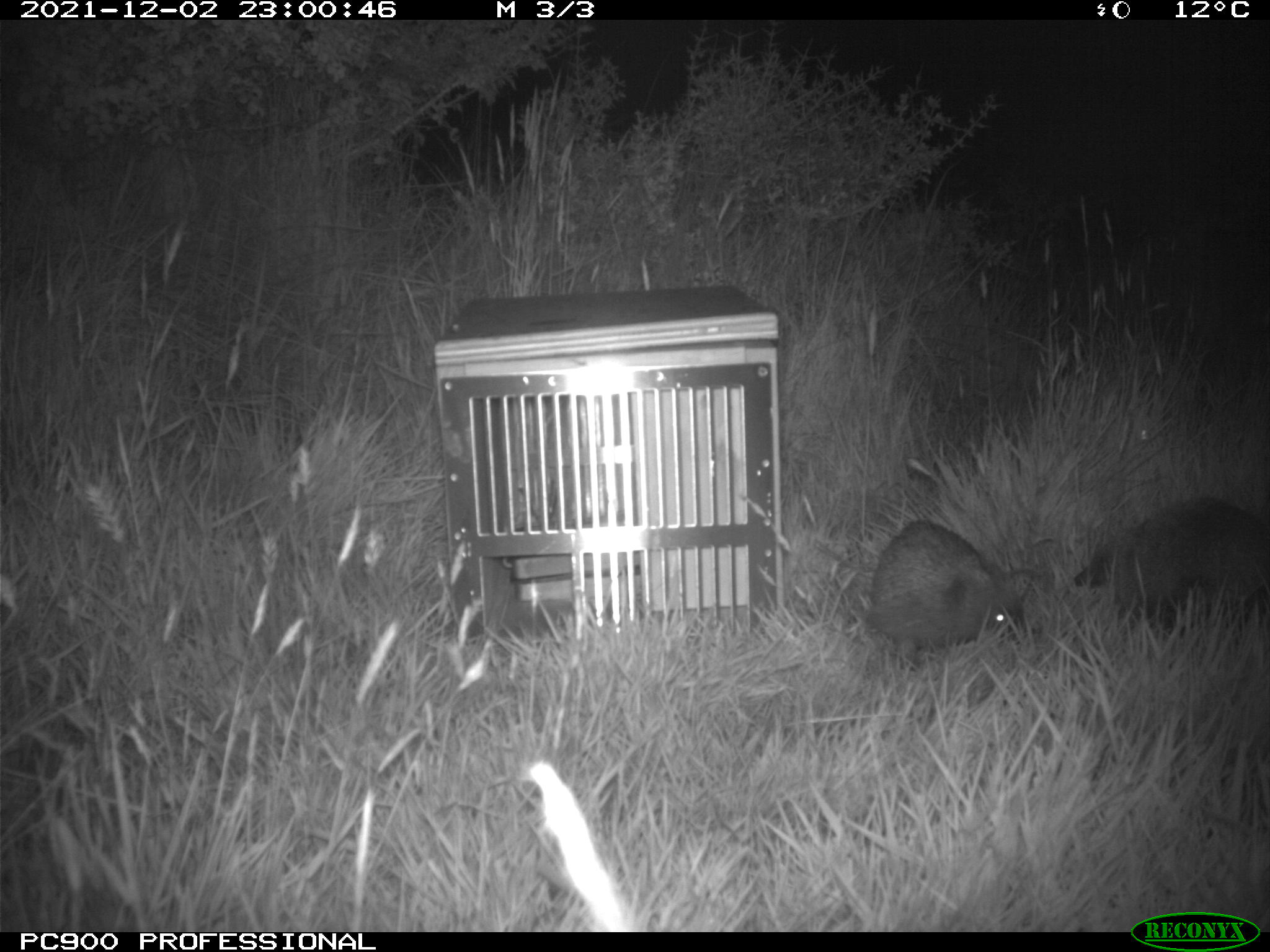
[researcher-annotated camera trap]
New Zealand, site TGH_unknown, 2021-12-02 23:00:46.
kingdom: Animalia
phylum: Chordata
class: Mammalia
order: Eulipotyphla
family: Erinaceidae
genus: Erinaceus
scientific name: Erinaceus europaeus europaeus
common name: european hedgehog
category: hedgehog